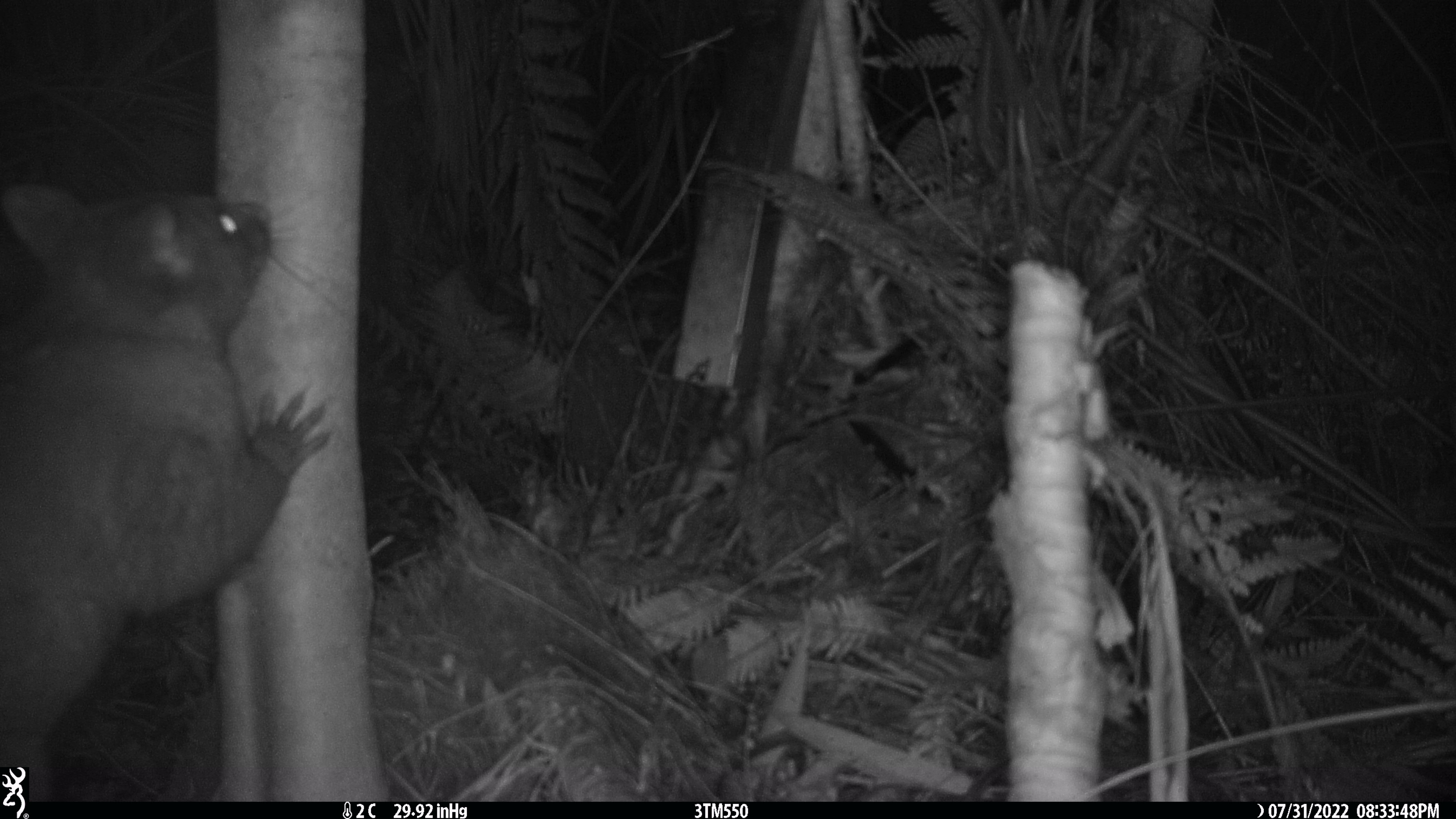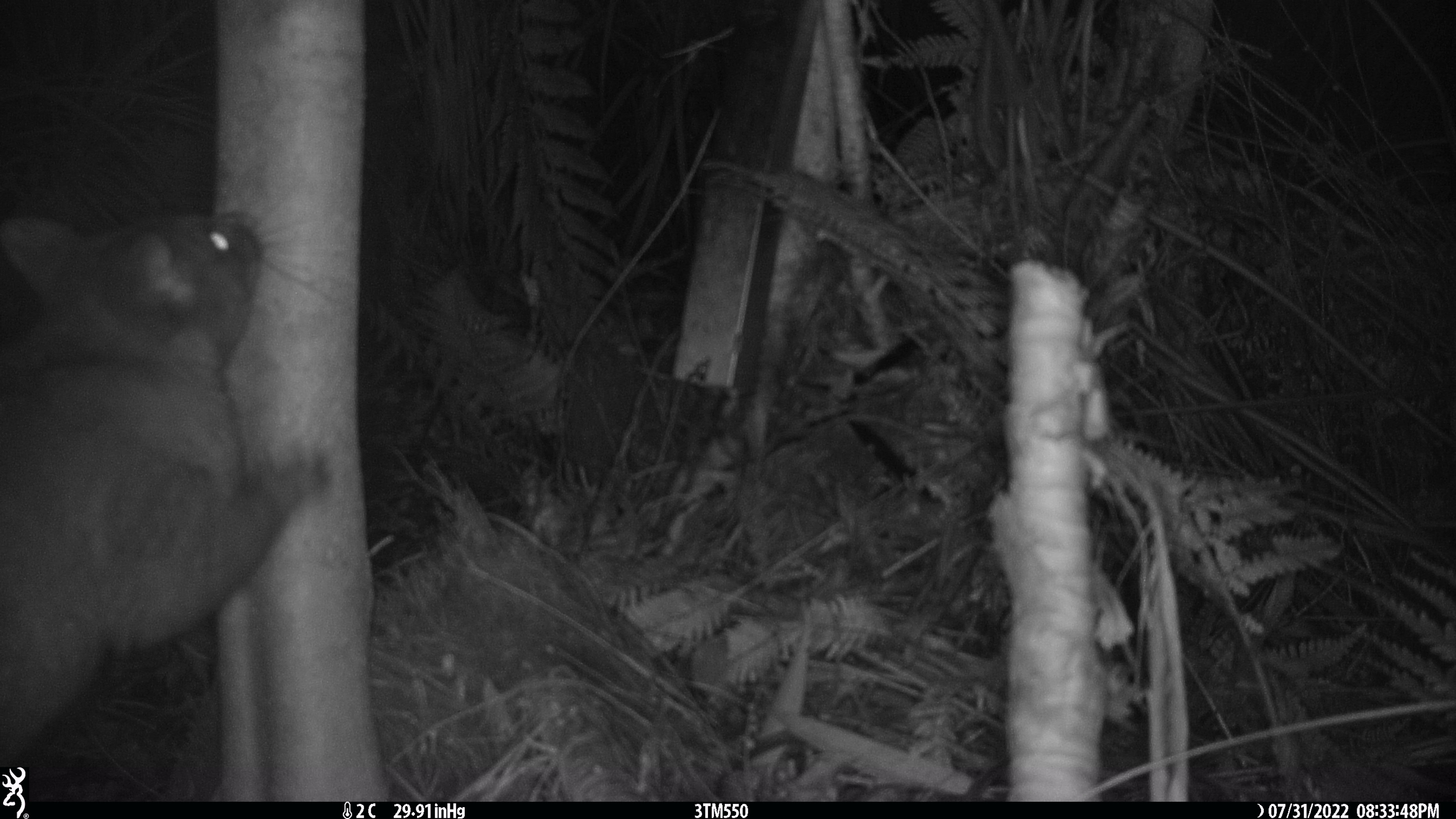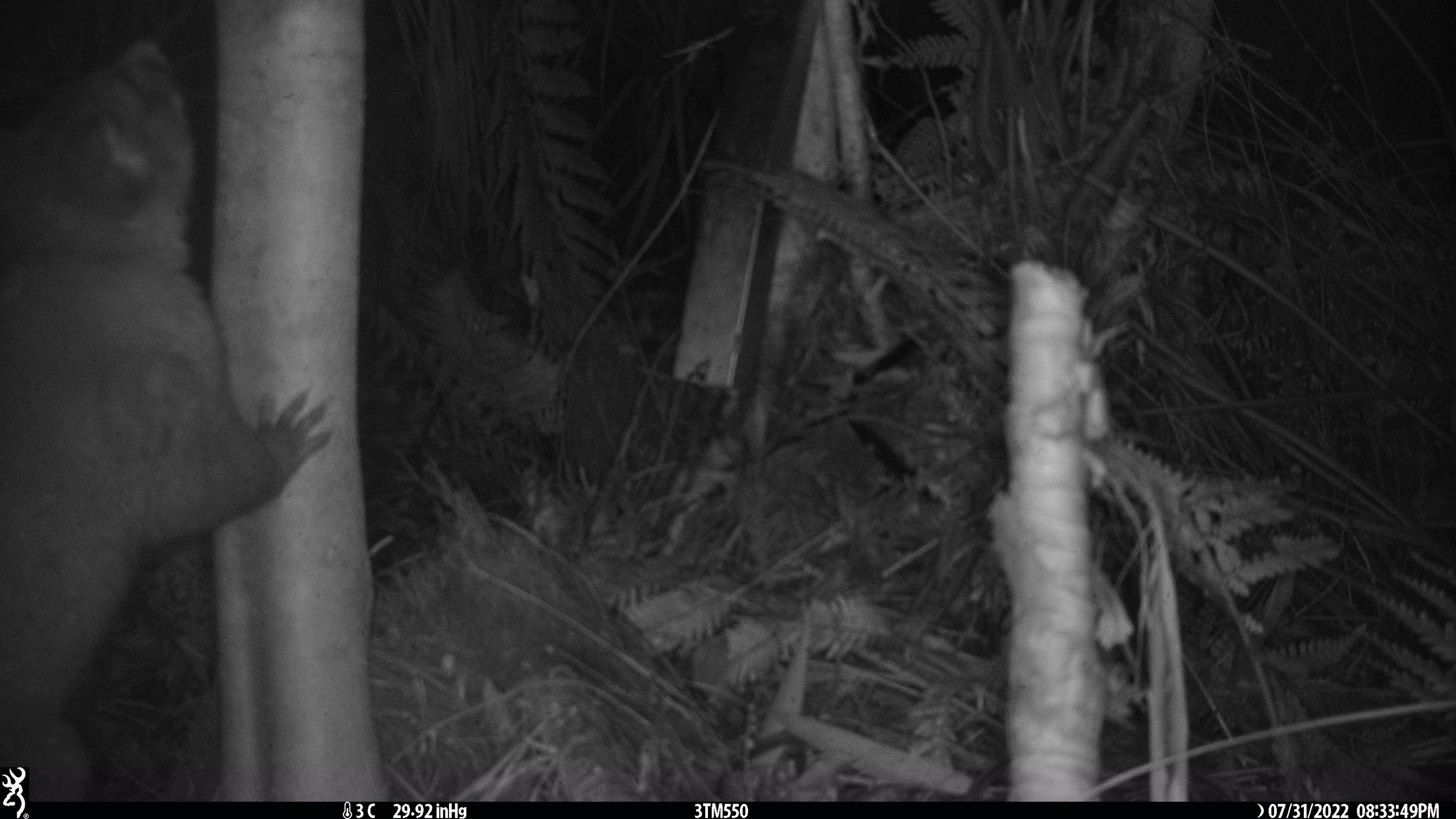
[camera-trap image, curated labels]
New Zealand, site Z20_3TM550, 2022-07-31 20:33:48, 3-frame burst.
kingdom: Animalia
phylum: Chordata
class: Mammalia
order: Diprotodontia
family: Phalangeridae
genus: Trichosurus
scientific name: Trichosurus vulpecula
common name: common brushtail possum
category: possum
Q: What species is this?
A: Possum (common brushtail possum) (Trichosurus vulpecula).